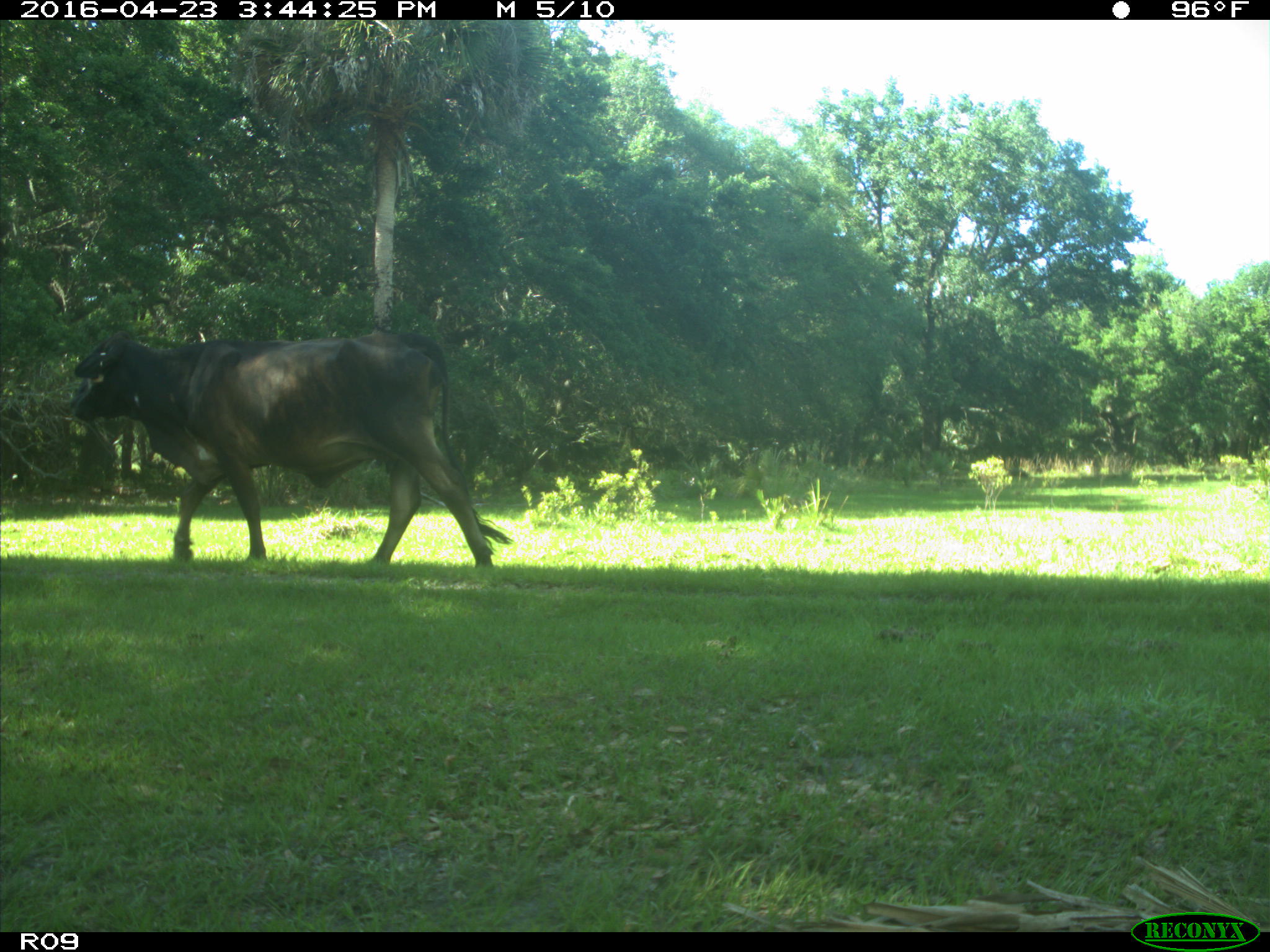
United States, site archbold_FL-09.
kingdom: Animalia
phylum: Chordata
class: Mammalia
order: Artiodactyla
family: Bovidae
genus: Bos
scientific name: Bos taurus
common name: domestic cow